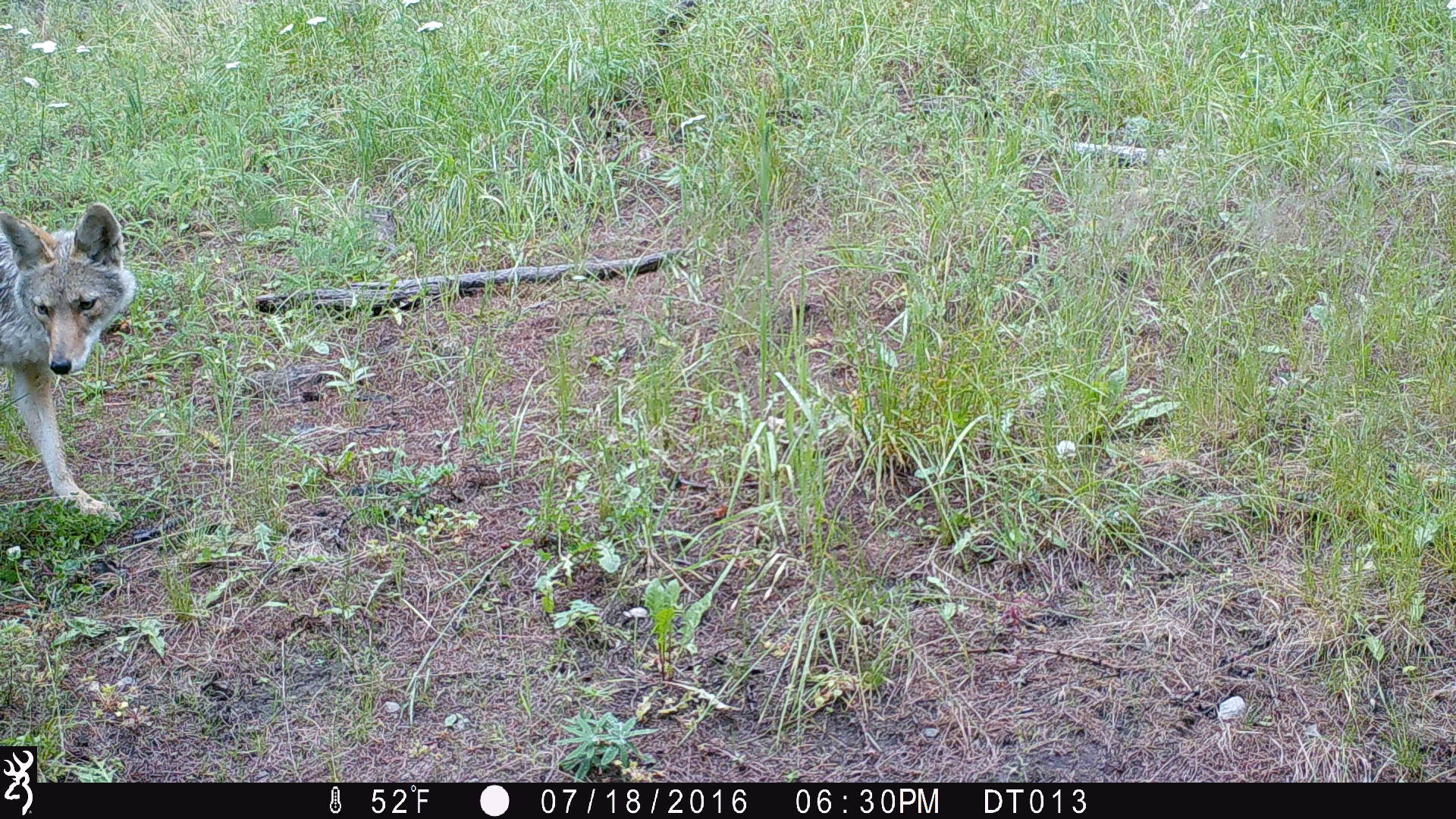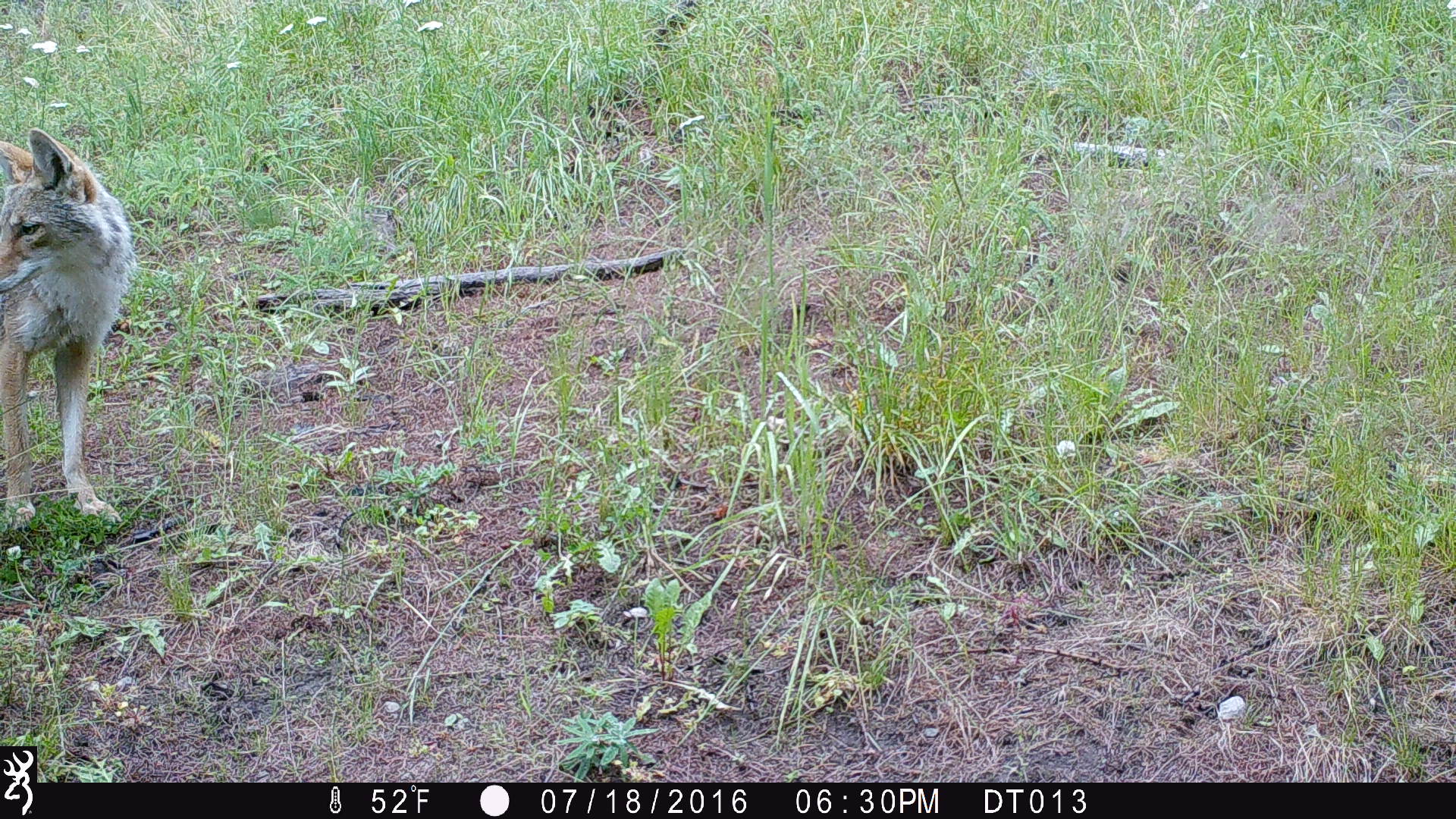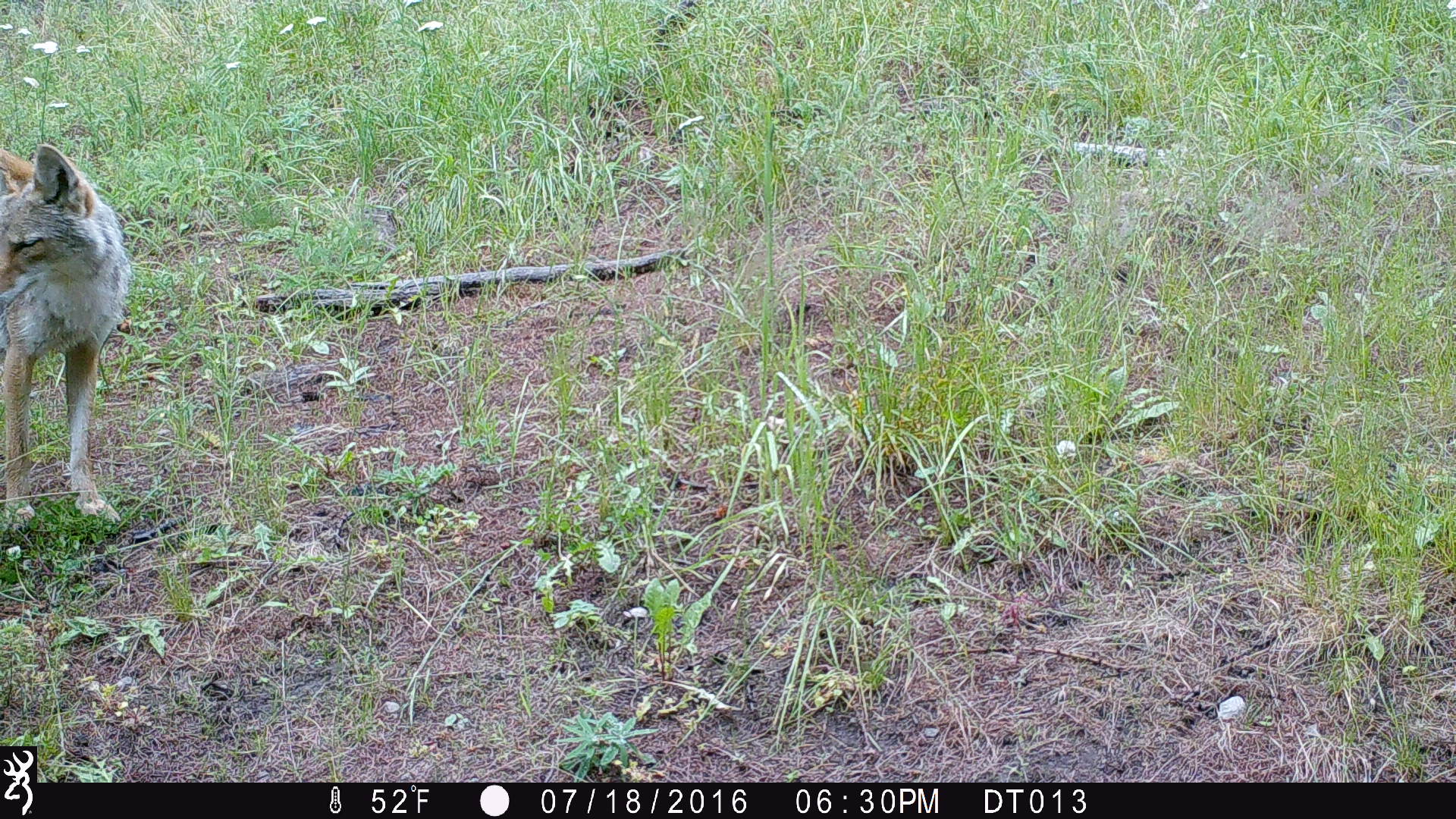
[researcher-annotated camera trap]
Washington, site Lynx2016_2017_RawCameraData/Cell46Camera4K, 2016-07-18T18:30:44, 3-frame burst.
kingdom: Animalia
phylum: Chordata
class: Mammalia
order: Carnivora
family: Canidae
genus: Canis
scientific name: Canis latrans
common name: coyote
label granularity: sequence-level